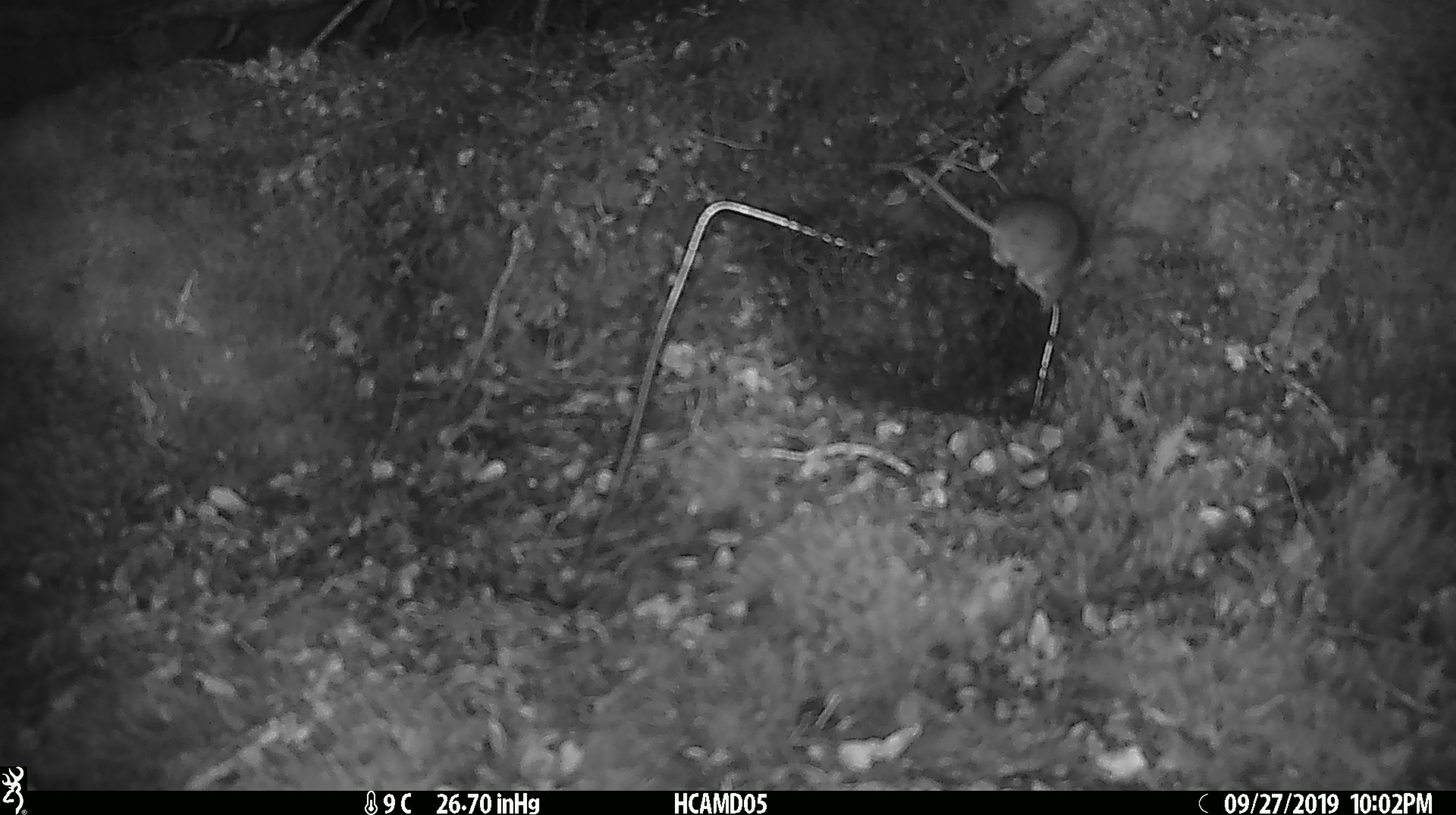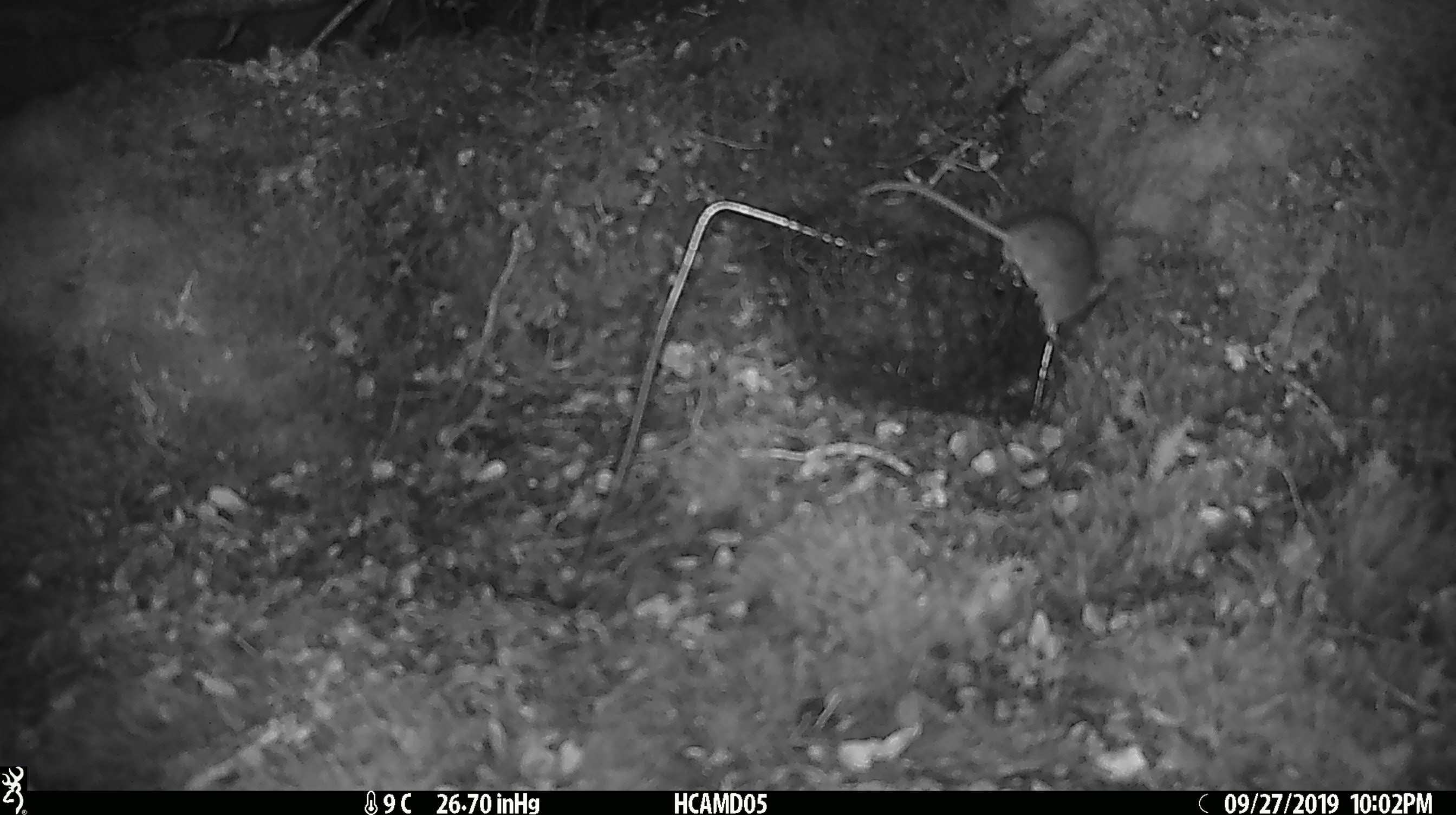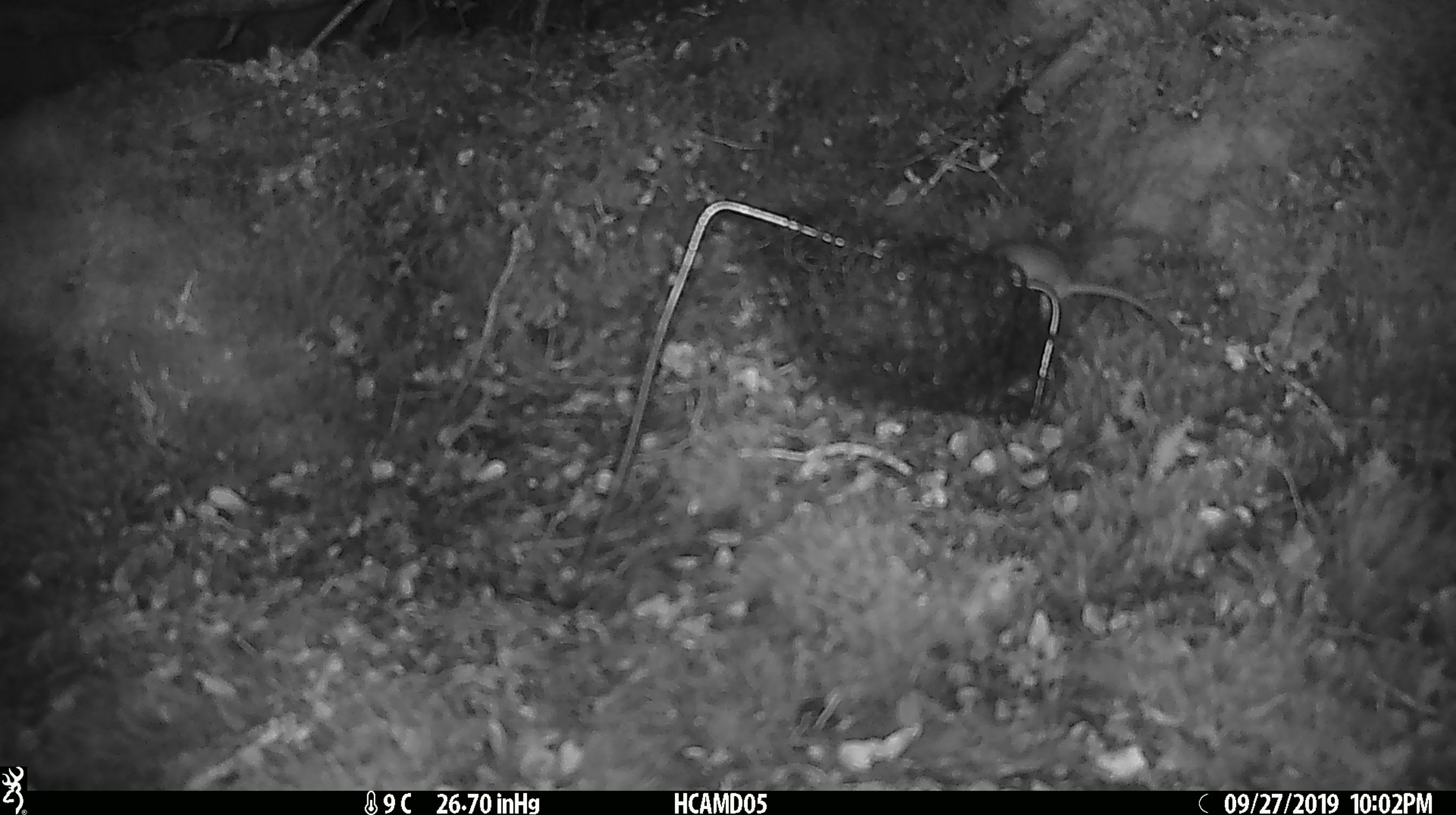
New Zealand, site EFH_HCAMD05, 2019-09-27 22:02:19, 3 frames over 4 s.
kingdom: Animalia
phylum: Chordata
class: Mammalia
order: Rodentia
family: Muridae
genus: Mus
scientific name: Mus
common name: mouse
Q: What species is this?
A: Mouse (Mus).